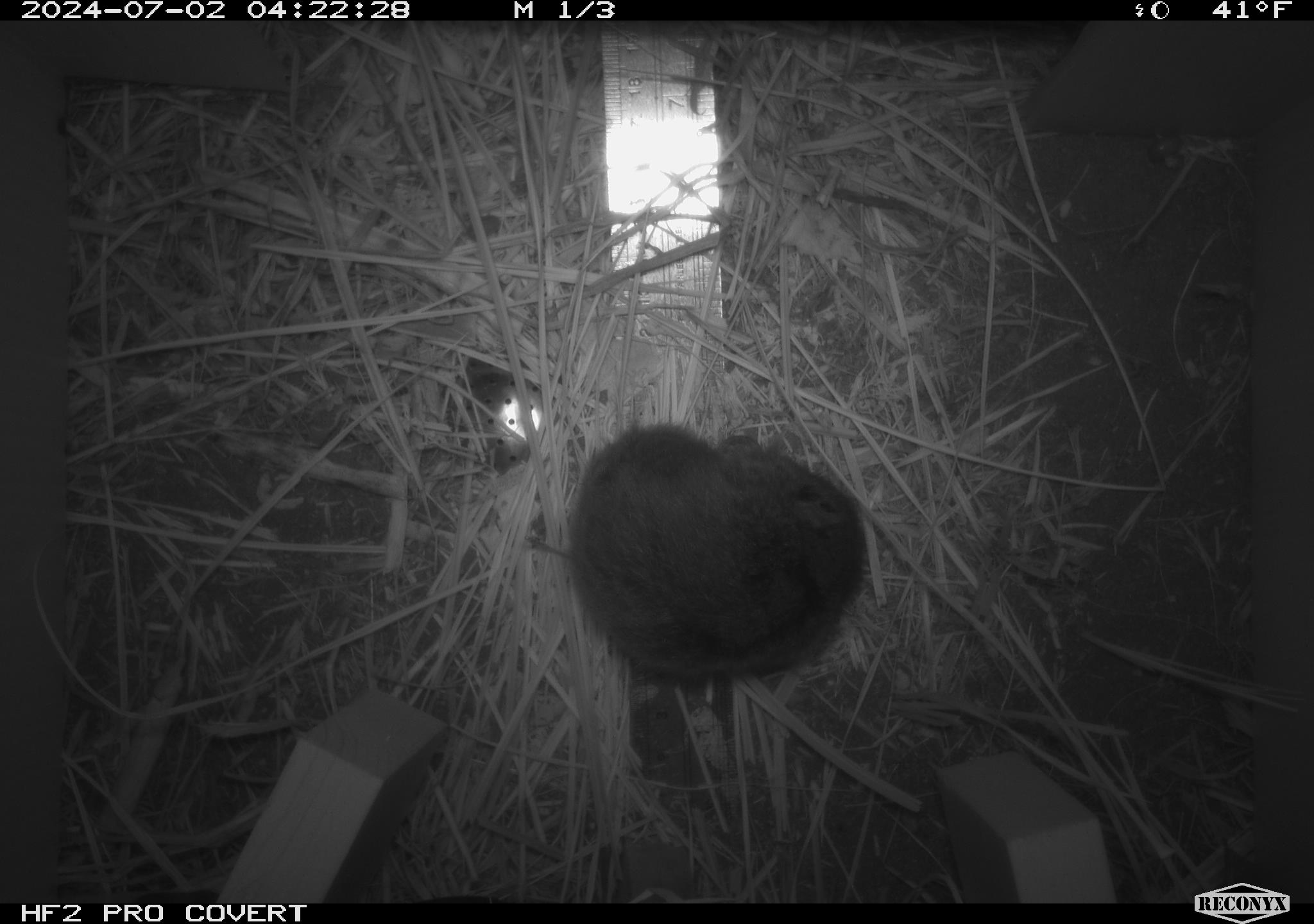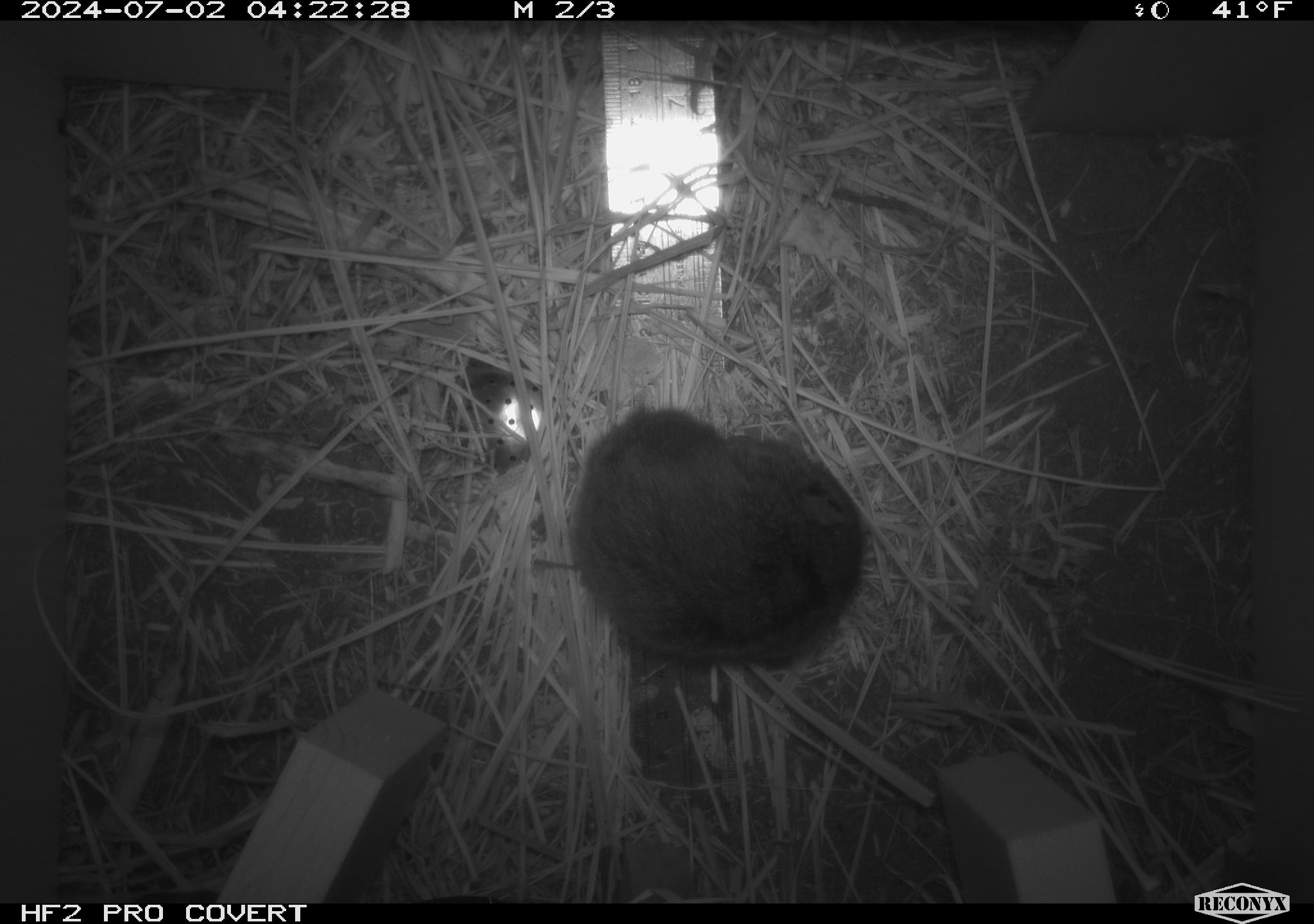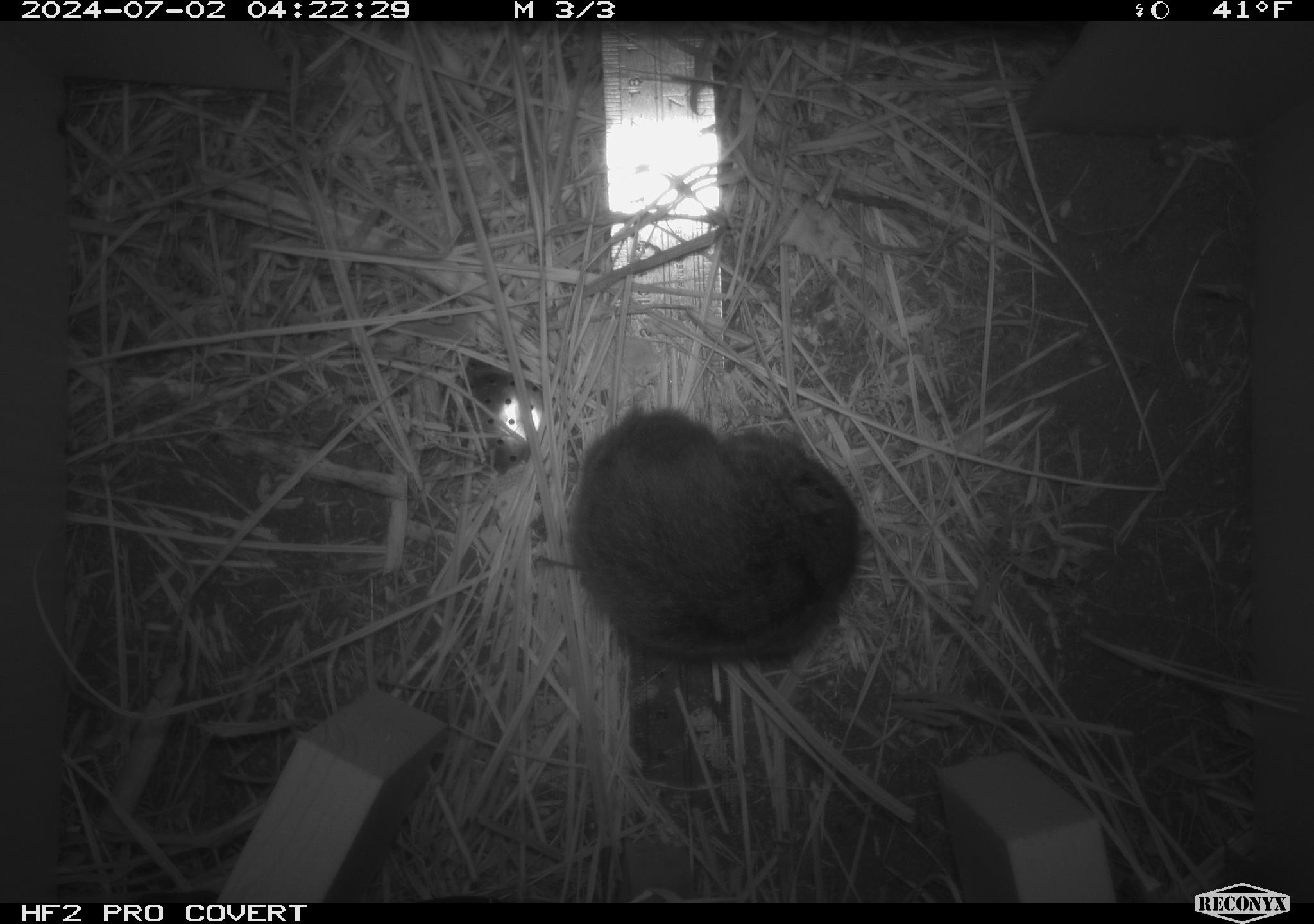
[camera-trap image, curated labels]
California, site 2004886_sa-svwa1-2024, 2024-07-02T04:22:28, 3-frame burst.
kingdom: Animalia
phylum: Chordata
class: Mammalia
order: Rodentia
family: Cricetidae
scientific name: Arvicolinae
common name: voles, lemmings, and muskrats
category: arvicolinae subfamily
Arvicolinae subfamily (voles, lemmings, and muskrats) (Arvicolinae).